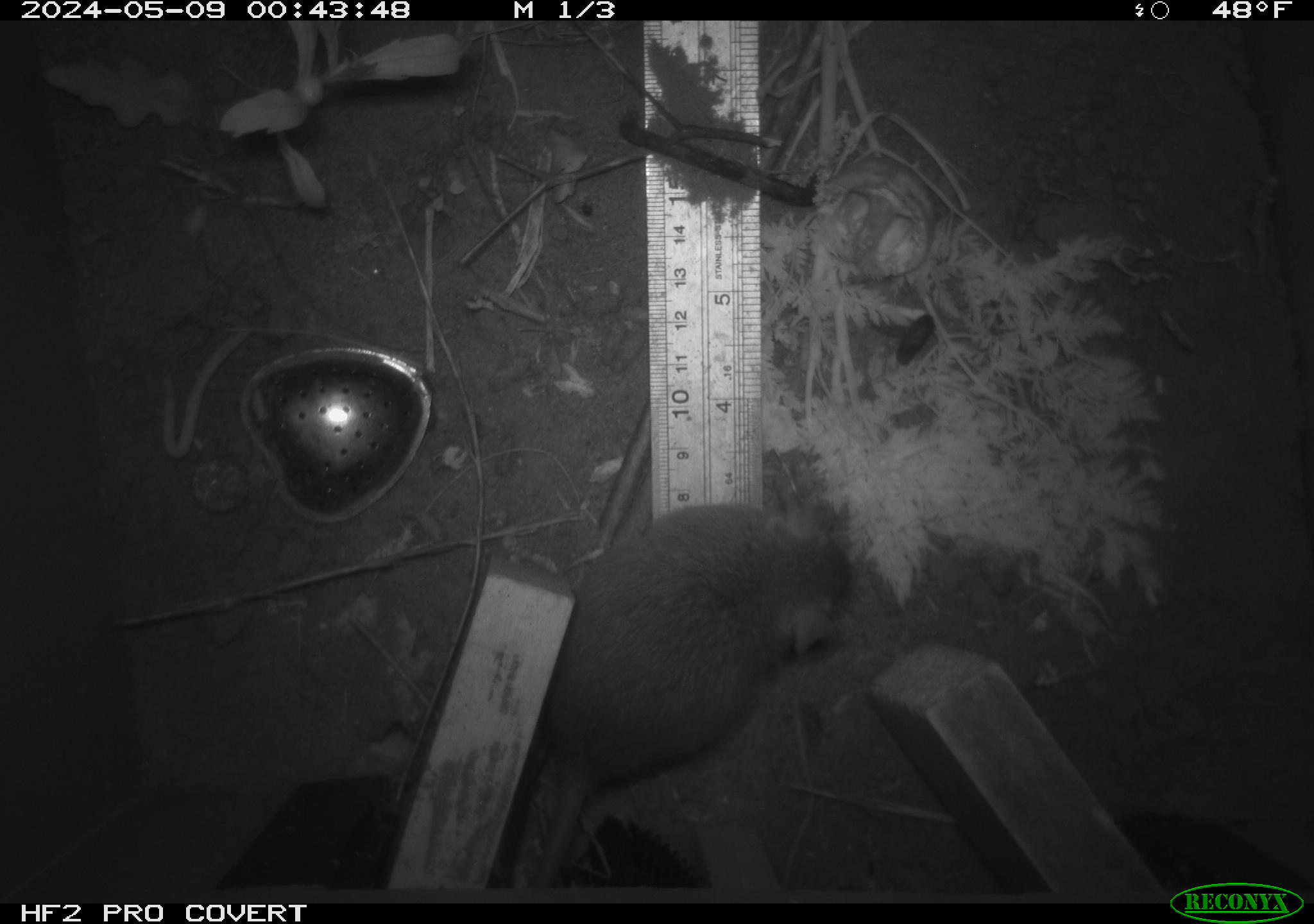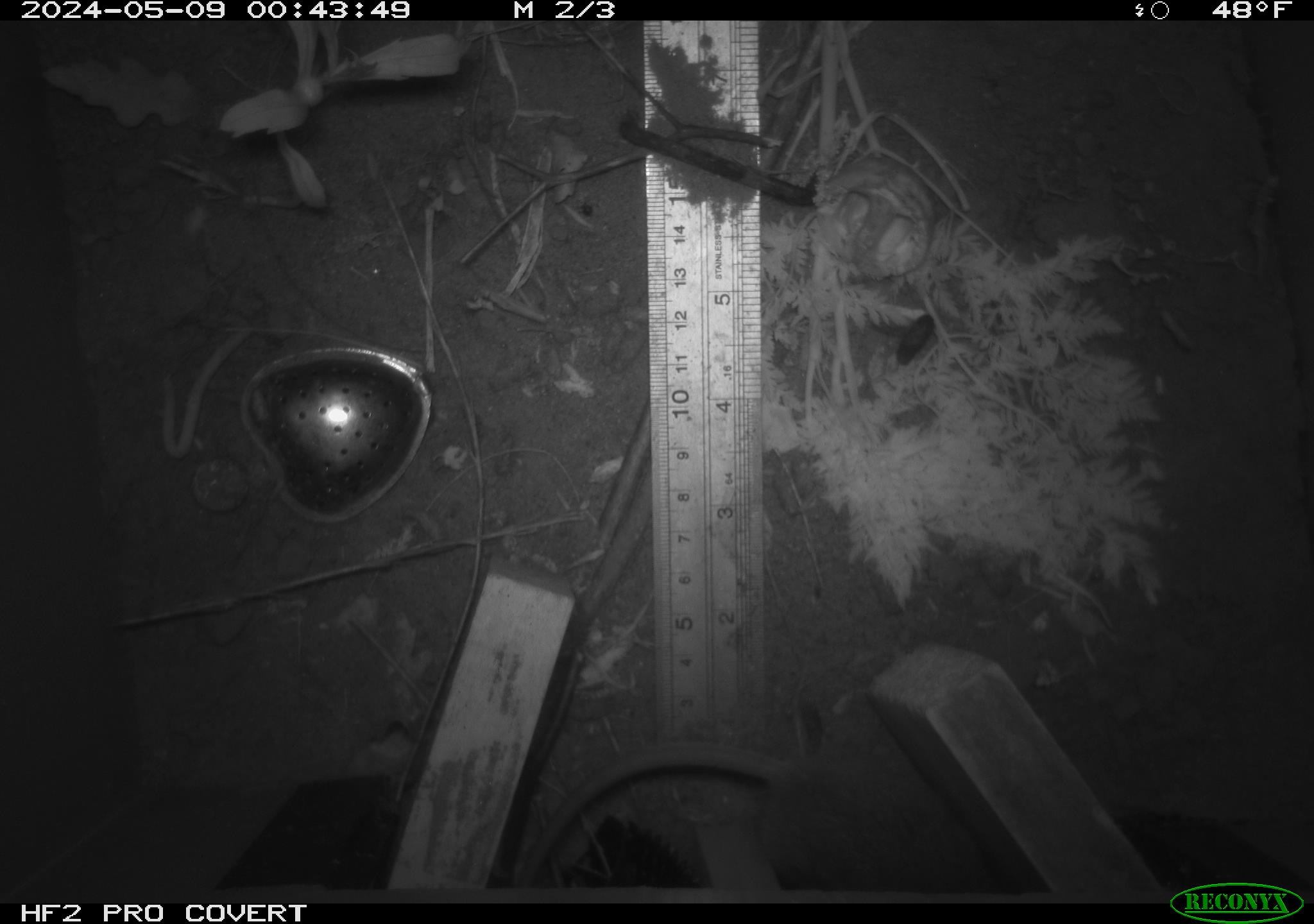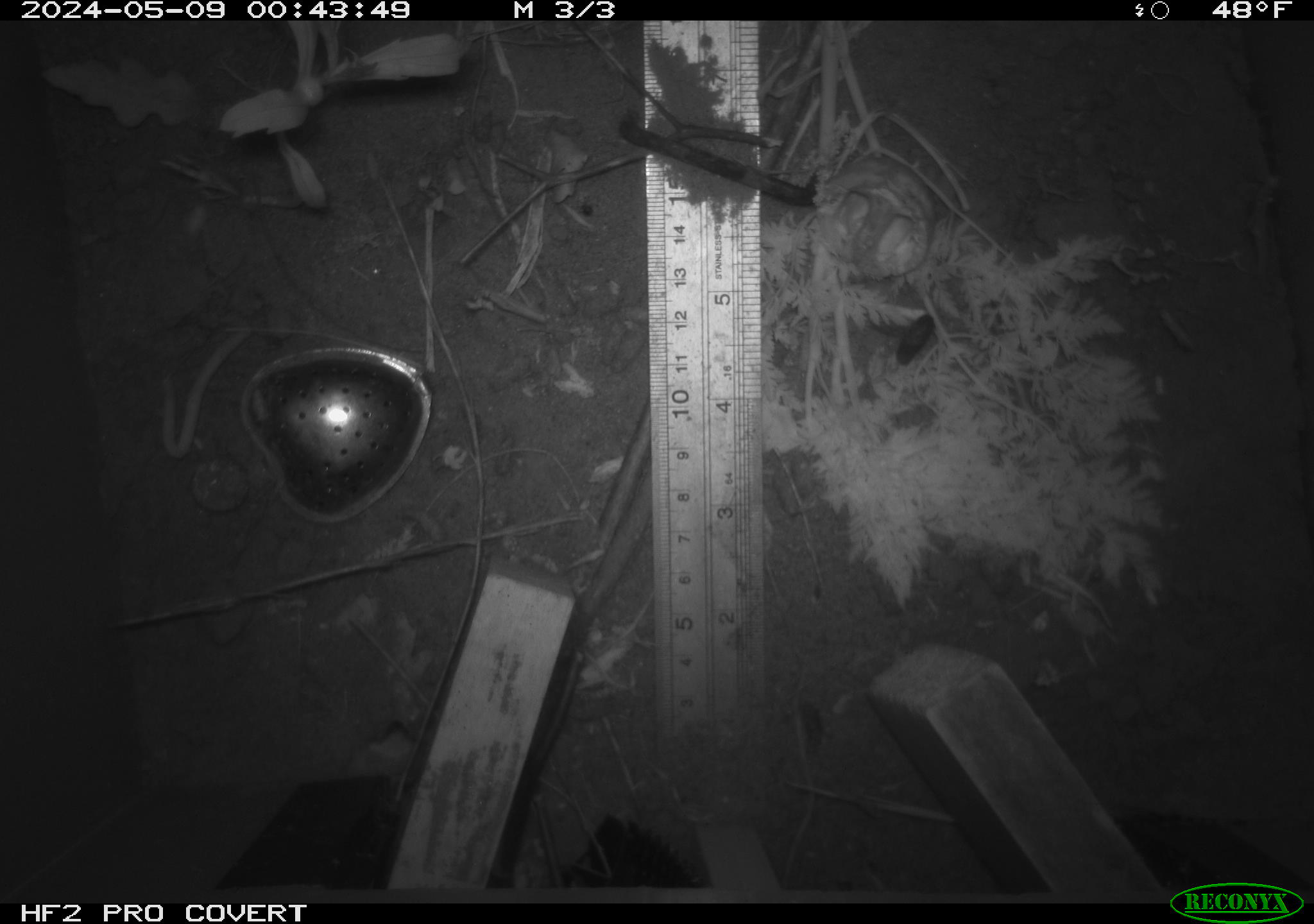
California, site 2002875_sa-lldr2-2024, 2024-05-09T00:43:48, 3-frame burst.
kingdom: Animalia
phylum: Chordata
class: Mammalia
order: Rodentia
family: Muridae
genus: Rattus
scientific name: Rattus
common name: rat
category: rattus species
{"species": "rattus species (rat) (Rattus)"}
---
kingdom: Animalia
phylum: Chordata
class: Mammalia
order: Rodentia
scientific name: Rodentia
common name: rodent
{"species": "rodent (Rodentia)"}